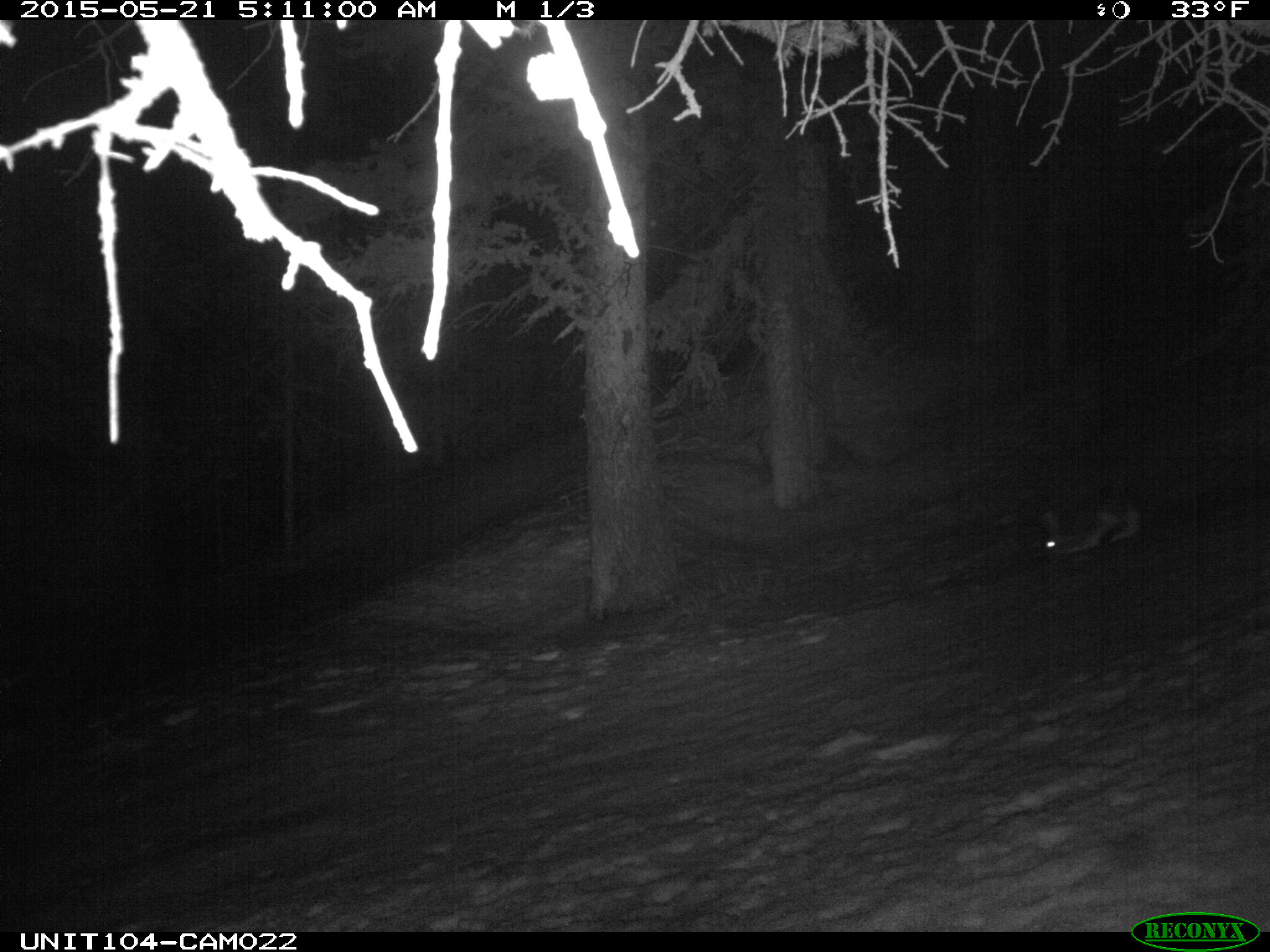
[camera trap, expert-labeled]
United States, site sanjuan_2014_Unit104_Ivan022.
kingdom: Animalia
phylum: Chordata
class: Mammalia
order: Lagomorpha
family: Leporidae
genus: Lepus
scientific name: Lepus americanus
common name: snowshoe hare